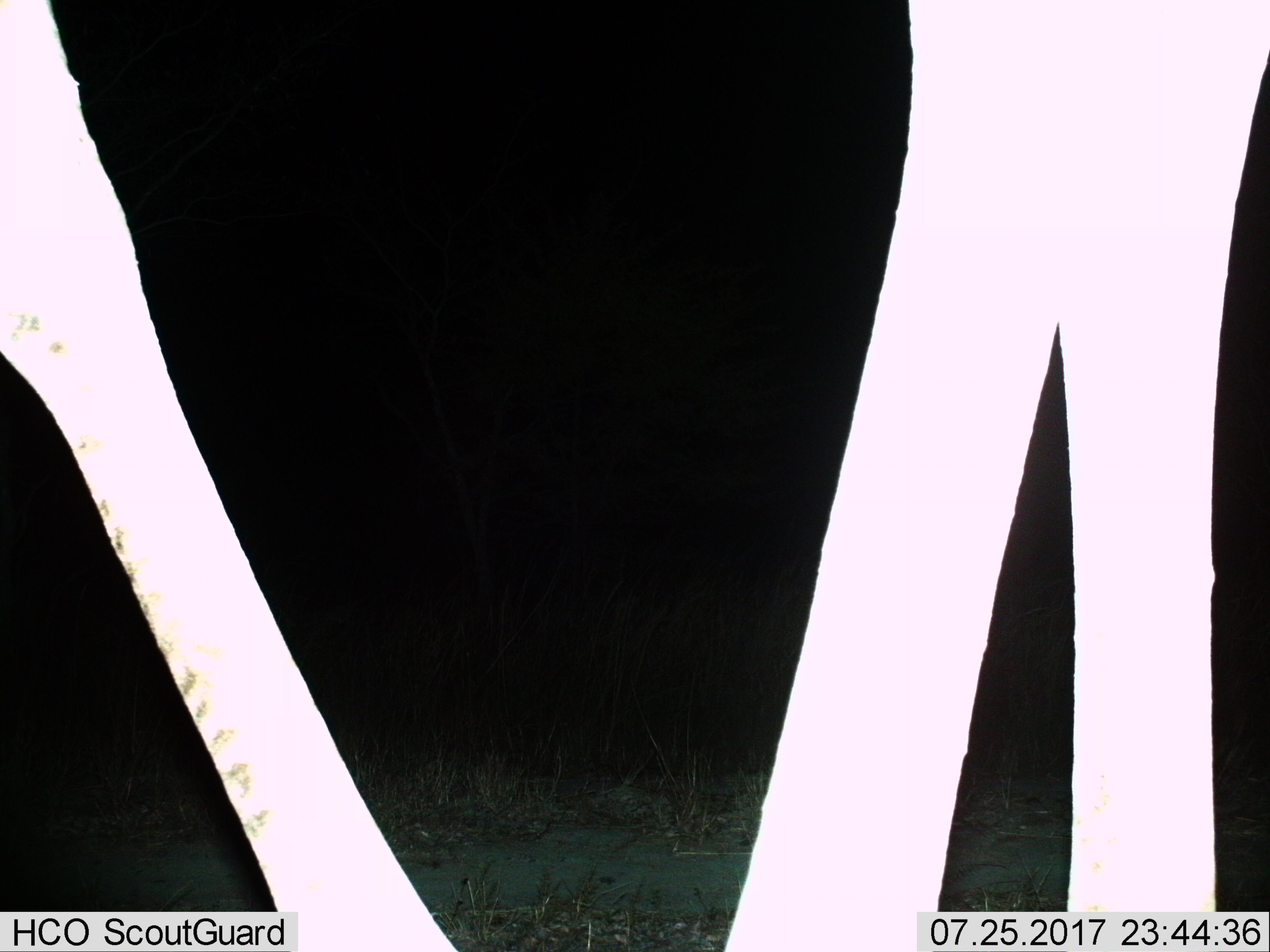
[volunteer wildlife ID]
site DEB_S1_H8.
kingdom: Animalia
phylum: Chordata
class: Mammalia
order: Artiodactyla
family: Giraffidae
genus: Giraffa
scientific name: Giraffa camelopardalis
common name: giraffe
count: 1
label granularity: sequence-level